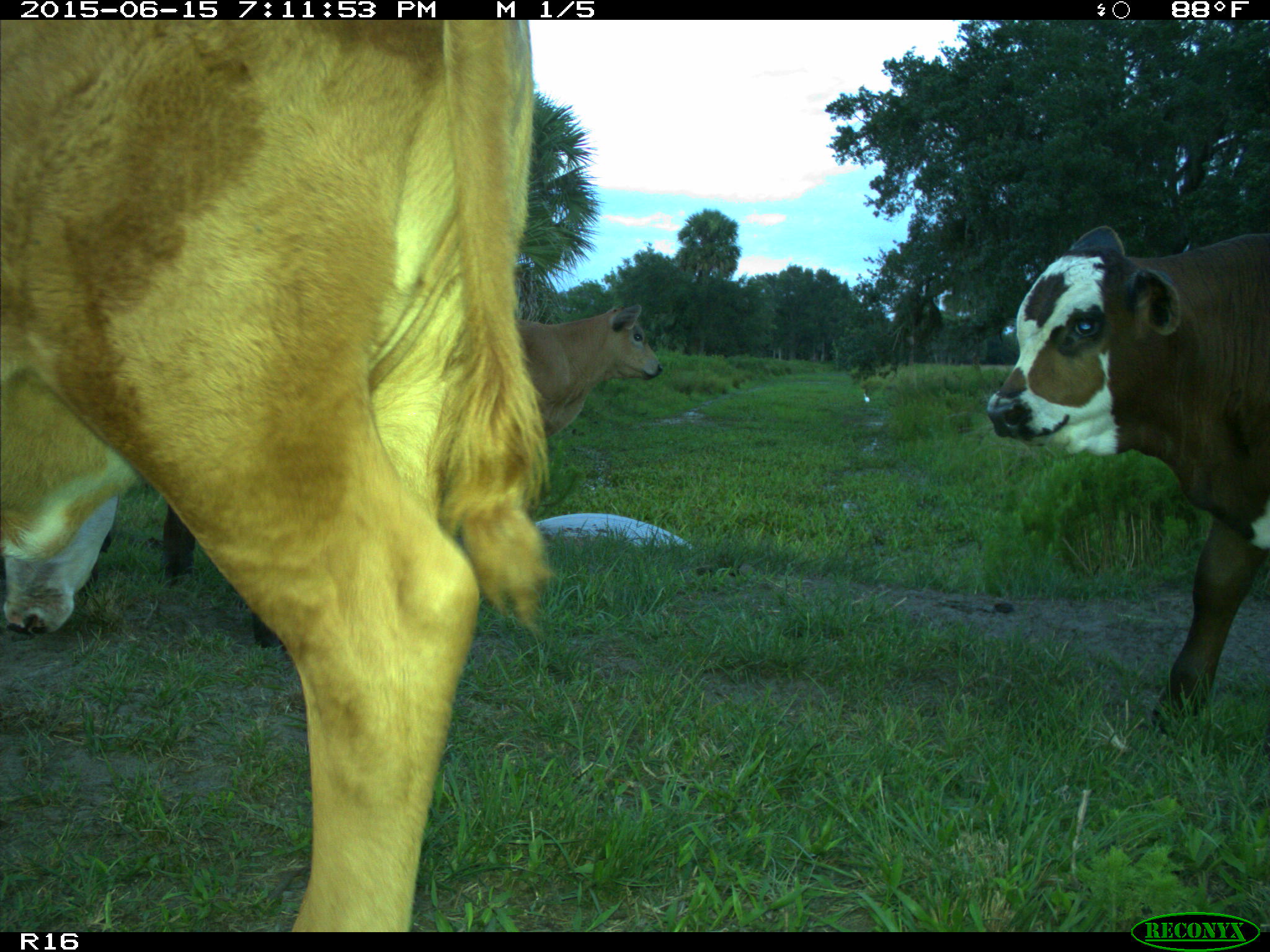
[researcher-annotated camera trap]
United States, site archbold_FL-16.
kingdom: Animalia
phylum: Chordata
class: Mammalia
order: Artiodactyla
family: Bovidae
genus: Bos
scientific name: Bos taurus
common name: domestic cow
Bos taurus (domestic cow).